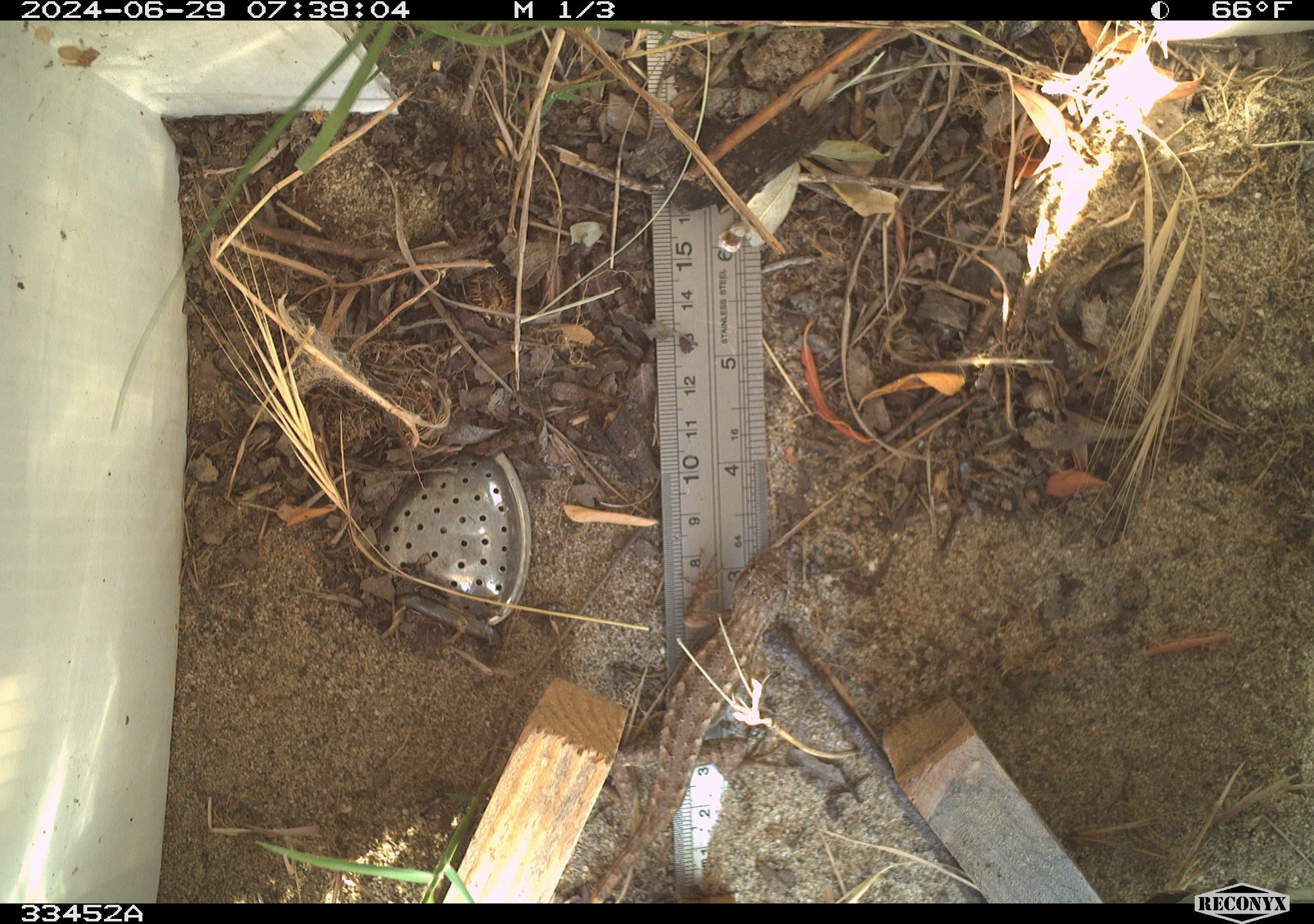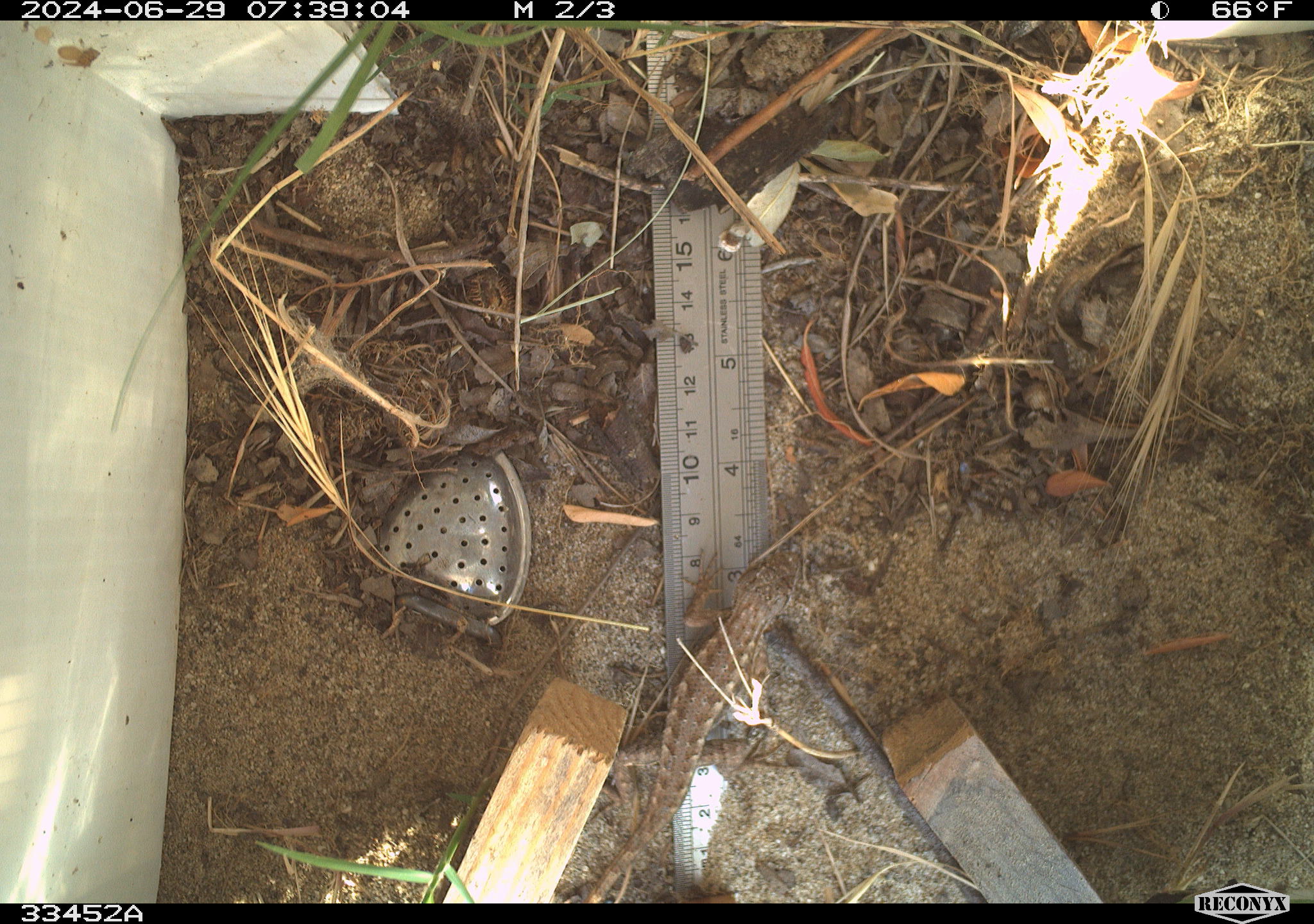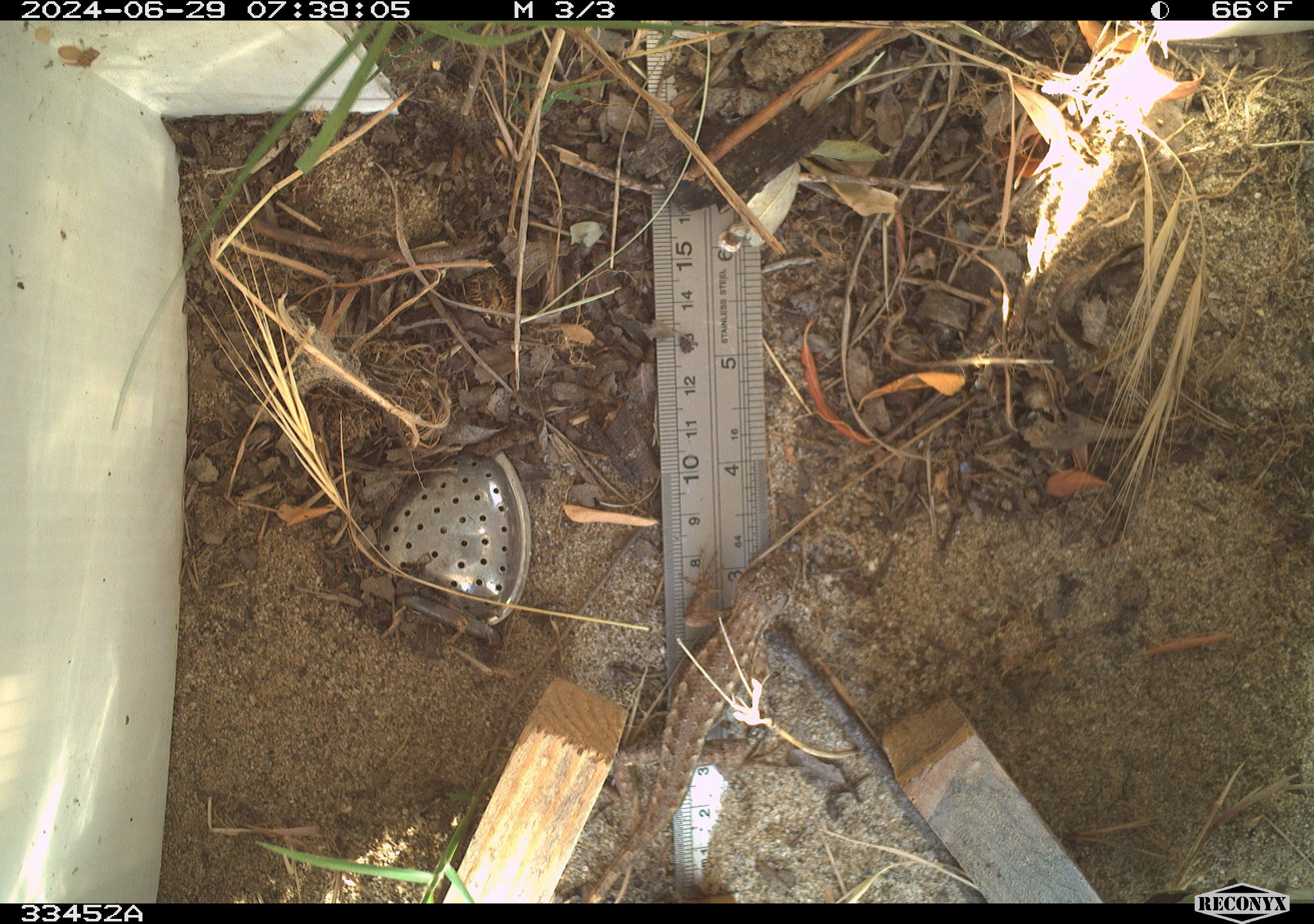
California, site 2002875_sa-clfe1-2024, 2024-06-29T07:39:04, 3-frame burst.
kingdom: Animalia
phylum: Chordata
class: Reptilia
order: Squamata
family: Phrynosomatidae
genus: Sceloporus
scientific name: Sceloporus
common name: spiny lizards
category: sceloporus species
Sceloporus species (spiny lizards) (Sceloporus).